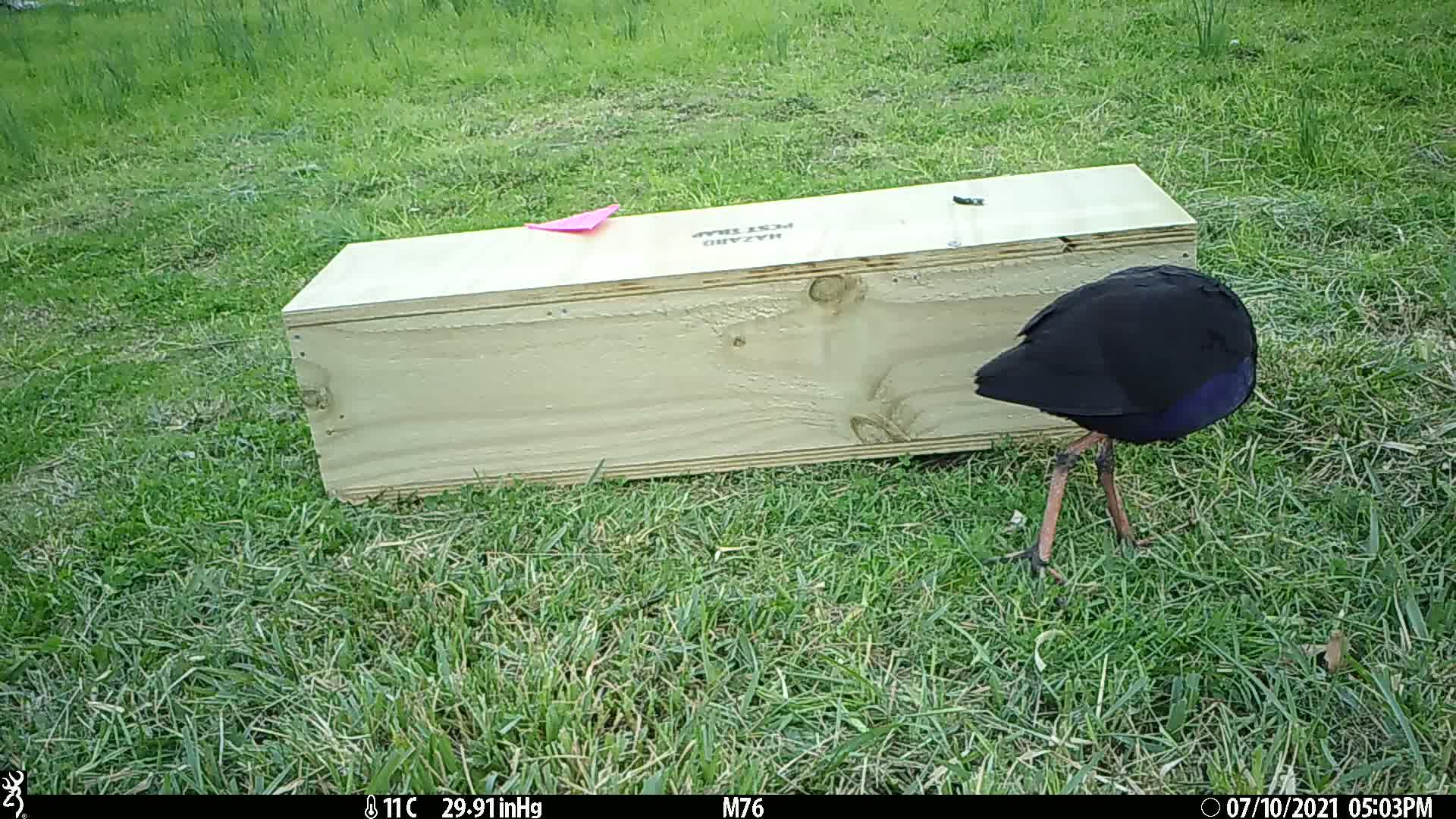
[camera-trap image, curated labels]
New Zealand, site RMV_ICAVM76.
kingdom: Animalia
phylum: Chordata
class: Aves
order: Gruiformes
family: Rallidae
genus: Porphyrio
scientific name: Porphyrio melanotus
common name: australasian swamphen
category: pukeko